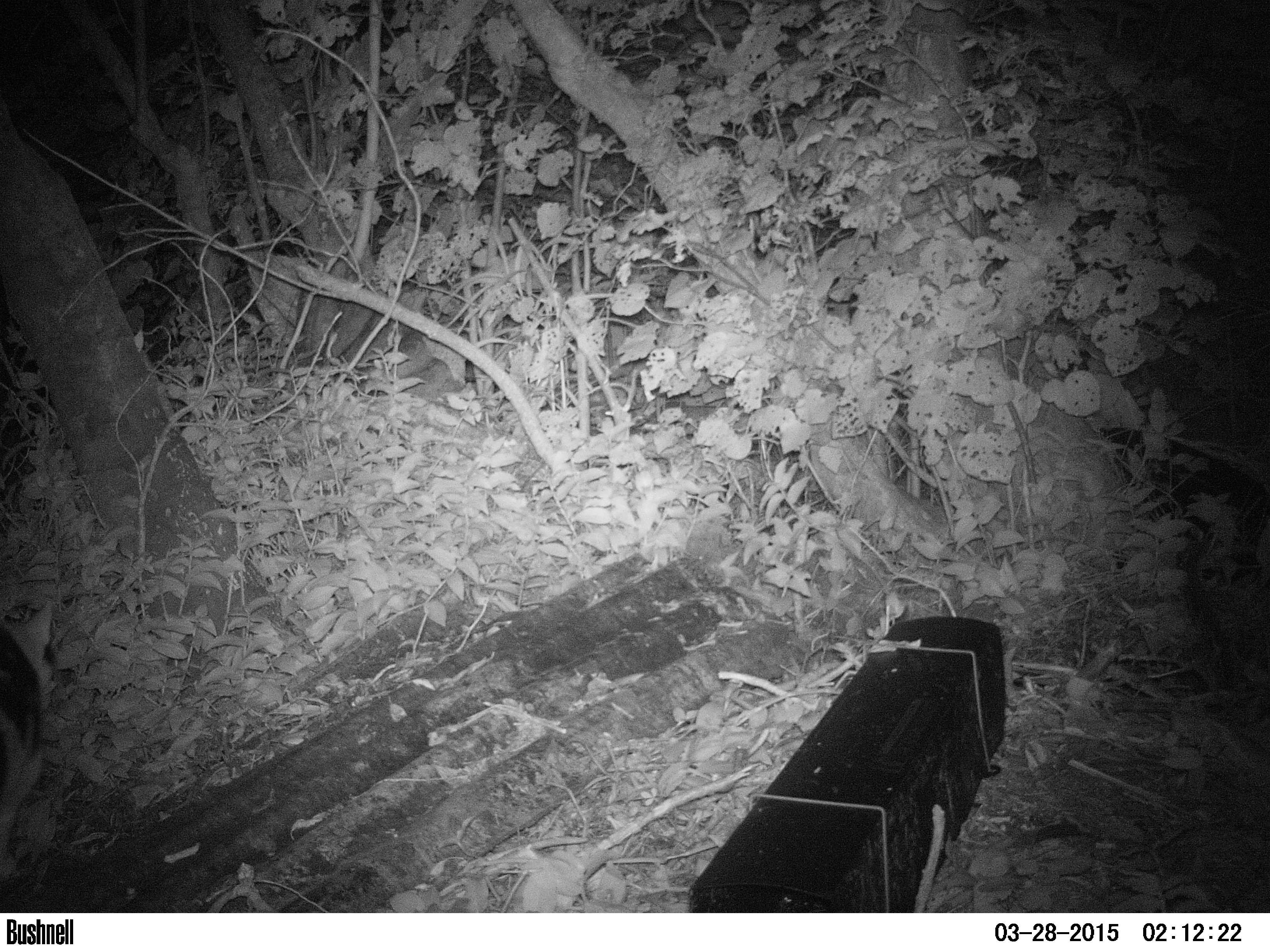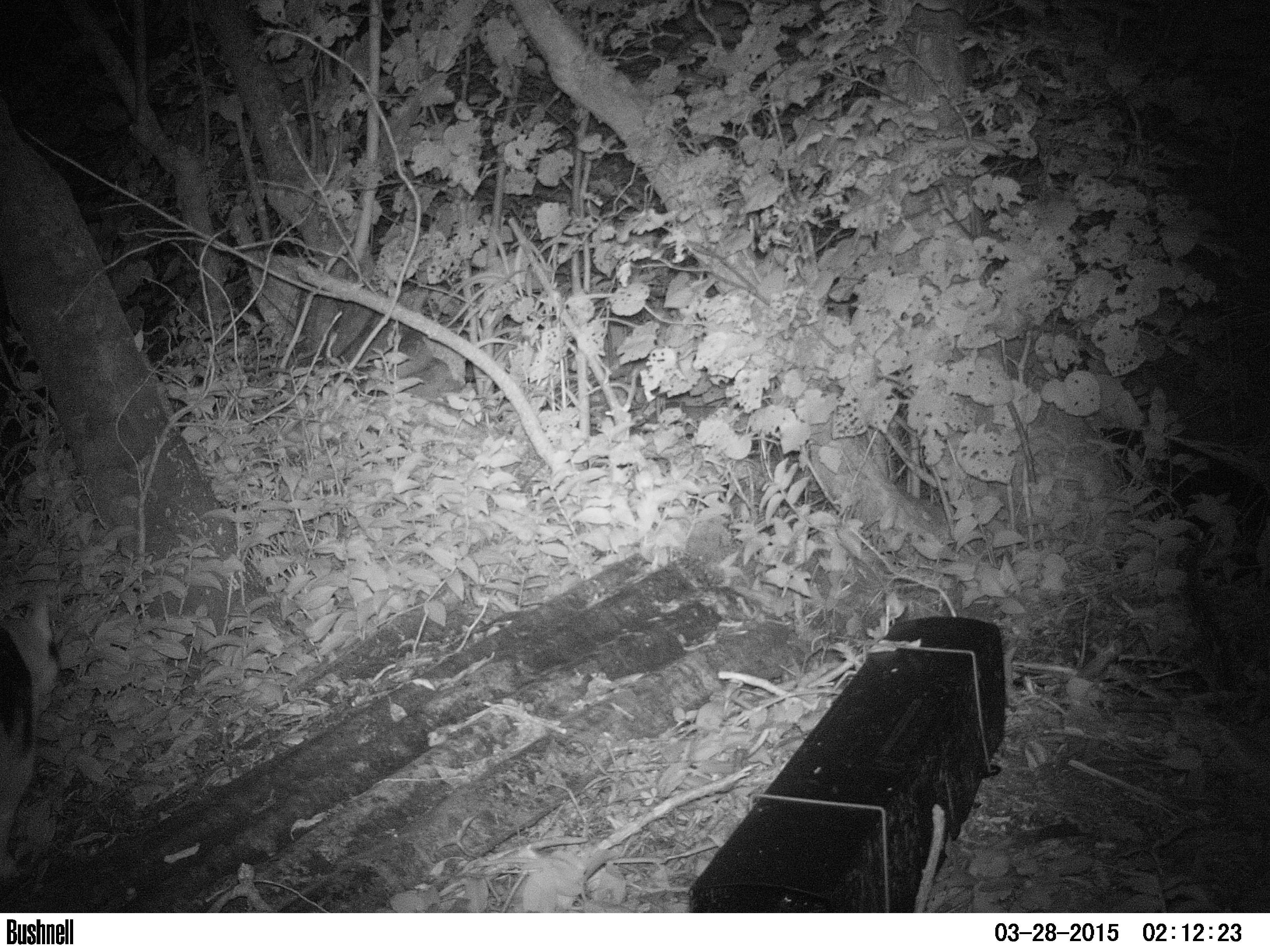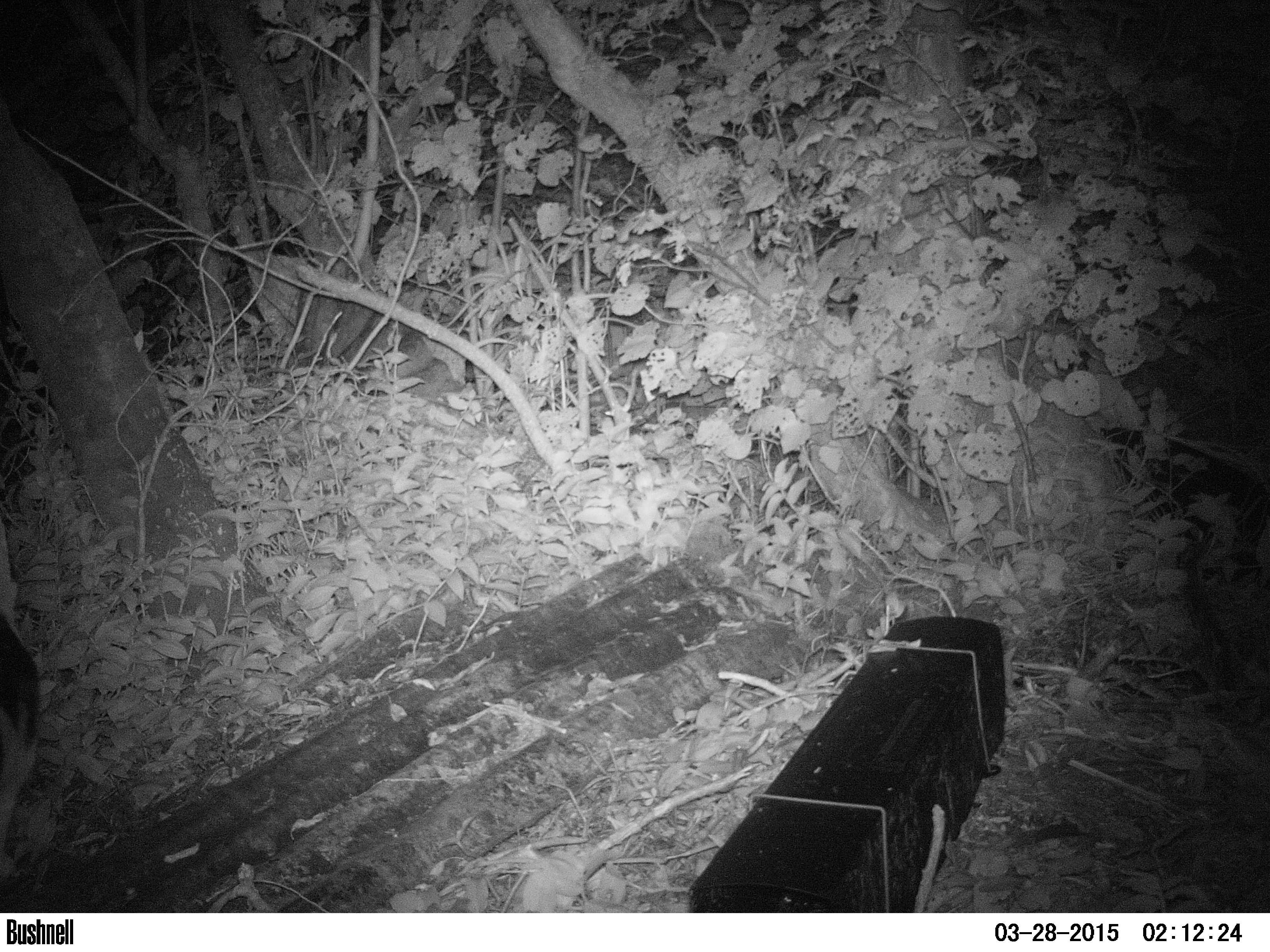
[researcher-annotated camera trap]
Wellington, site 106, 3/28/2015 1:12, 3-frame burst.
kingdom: Animalia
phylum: Chordata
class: Mammalia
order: Carnivora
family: Felidae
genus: Felis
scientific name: Felis catus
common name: cat